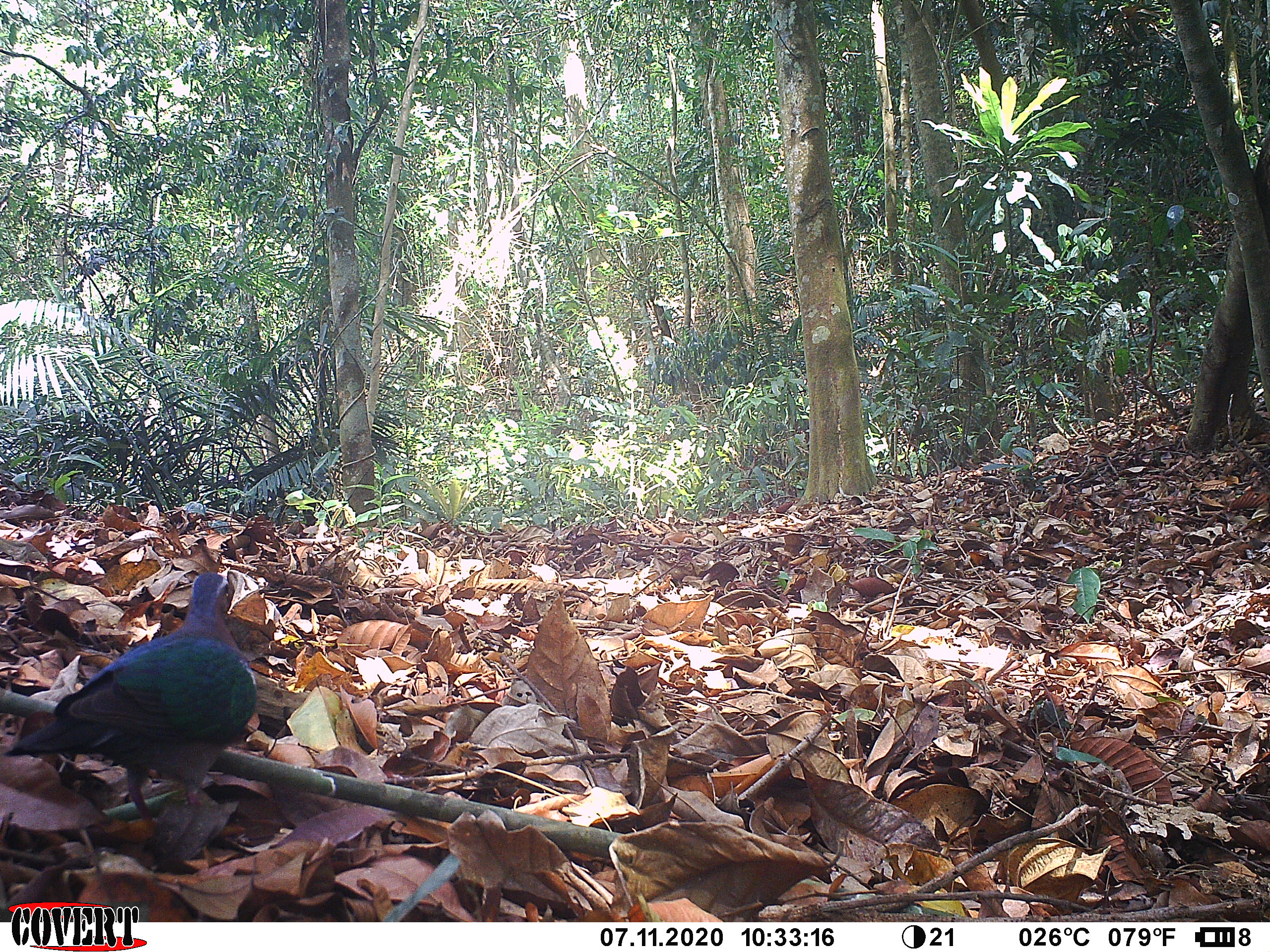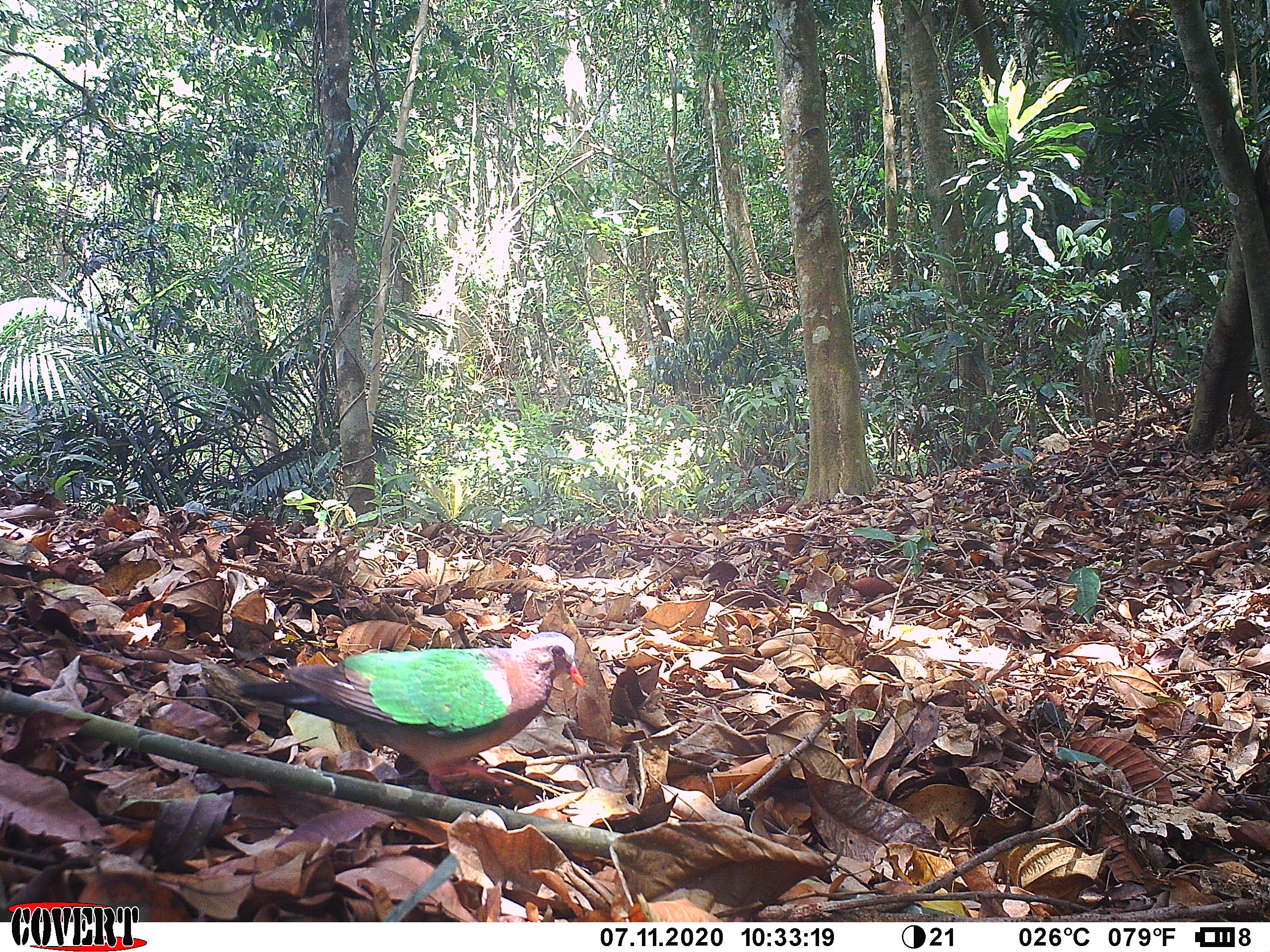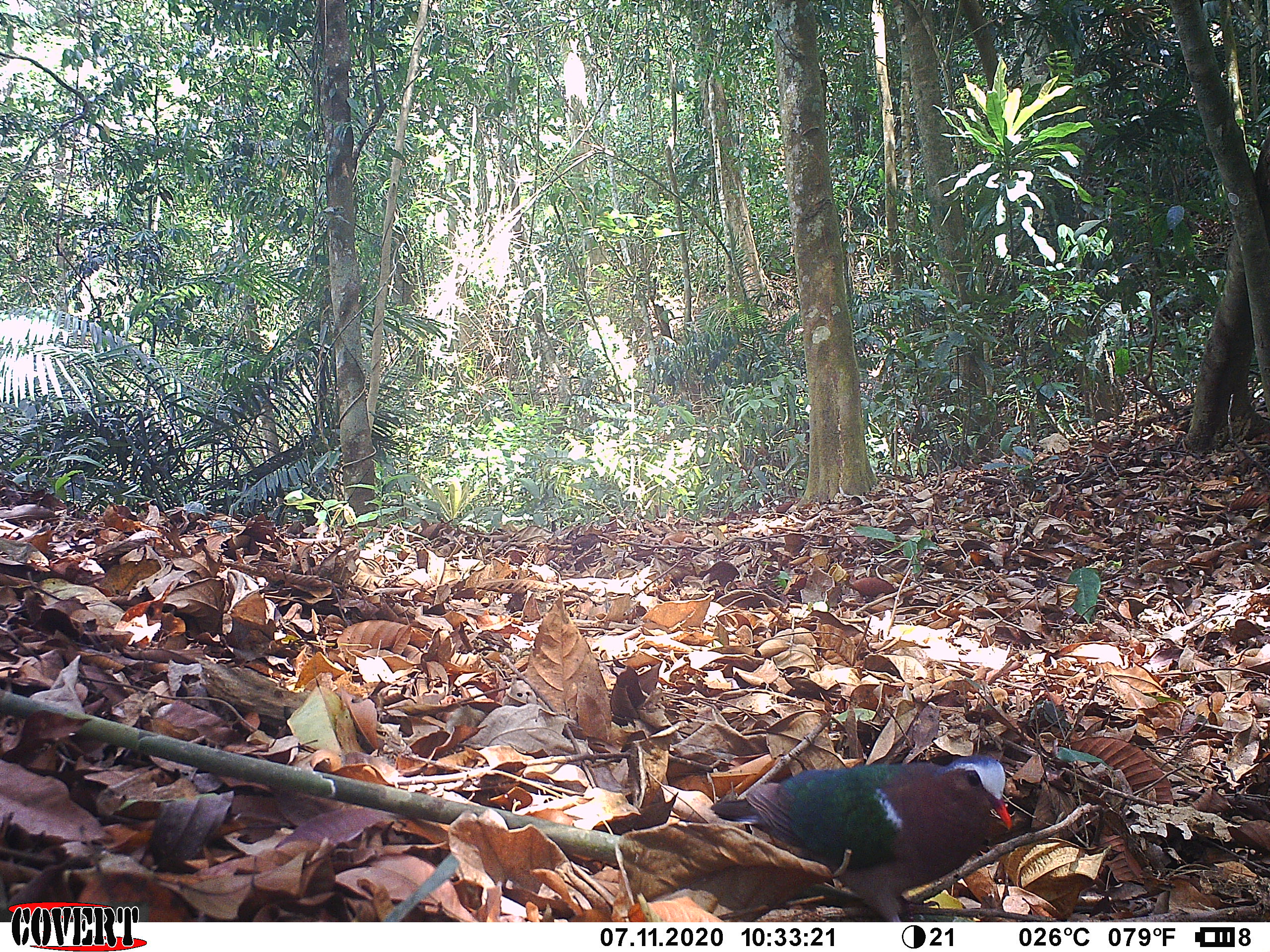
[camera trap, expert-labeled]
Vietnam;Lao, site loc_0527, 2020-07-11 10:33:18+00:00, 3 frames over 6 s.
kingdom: Animalia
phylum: Chordata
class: Aves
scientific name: Aves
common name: bird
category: unidentified bird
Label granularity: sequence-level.